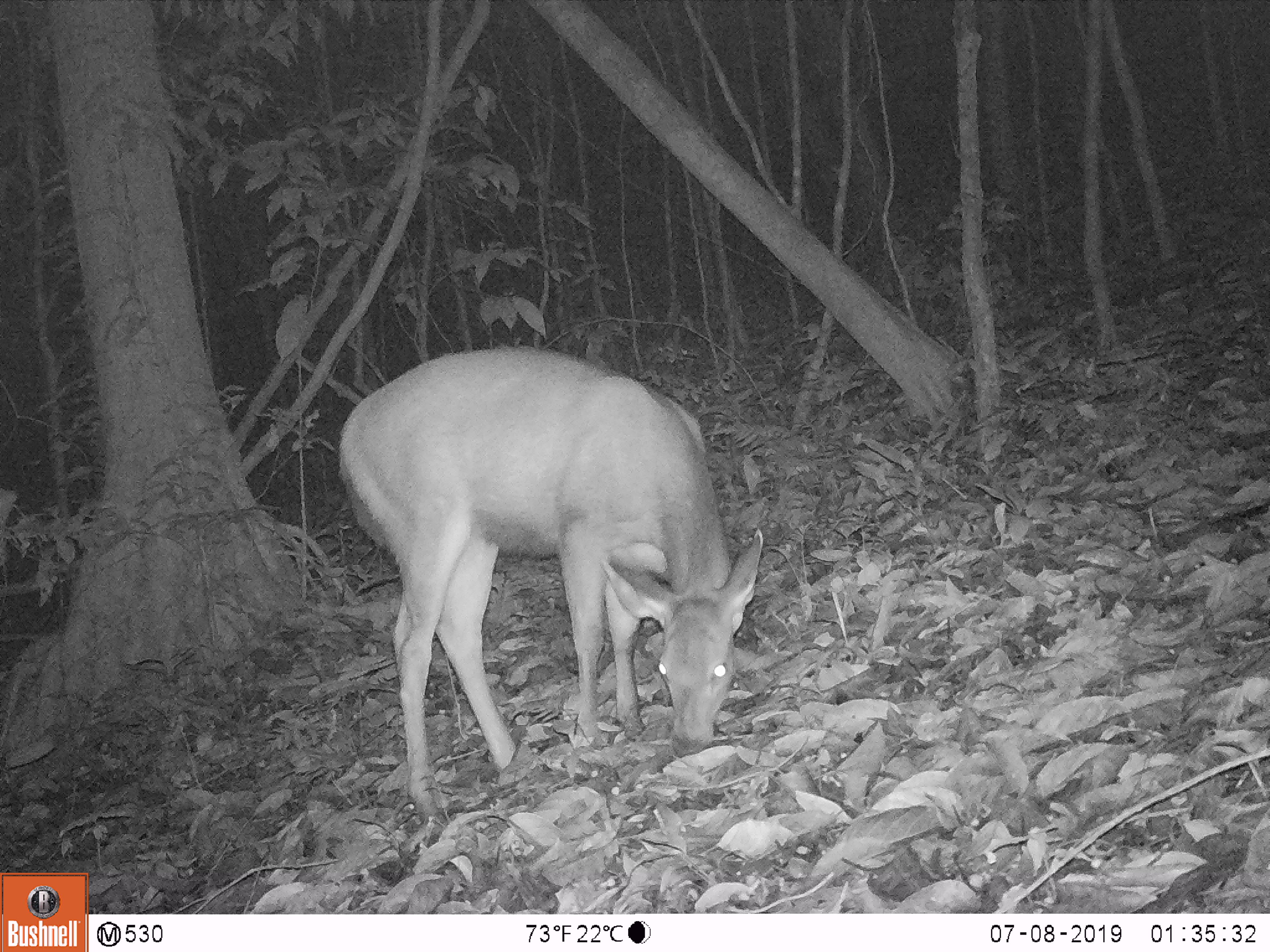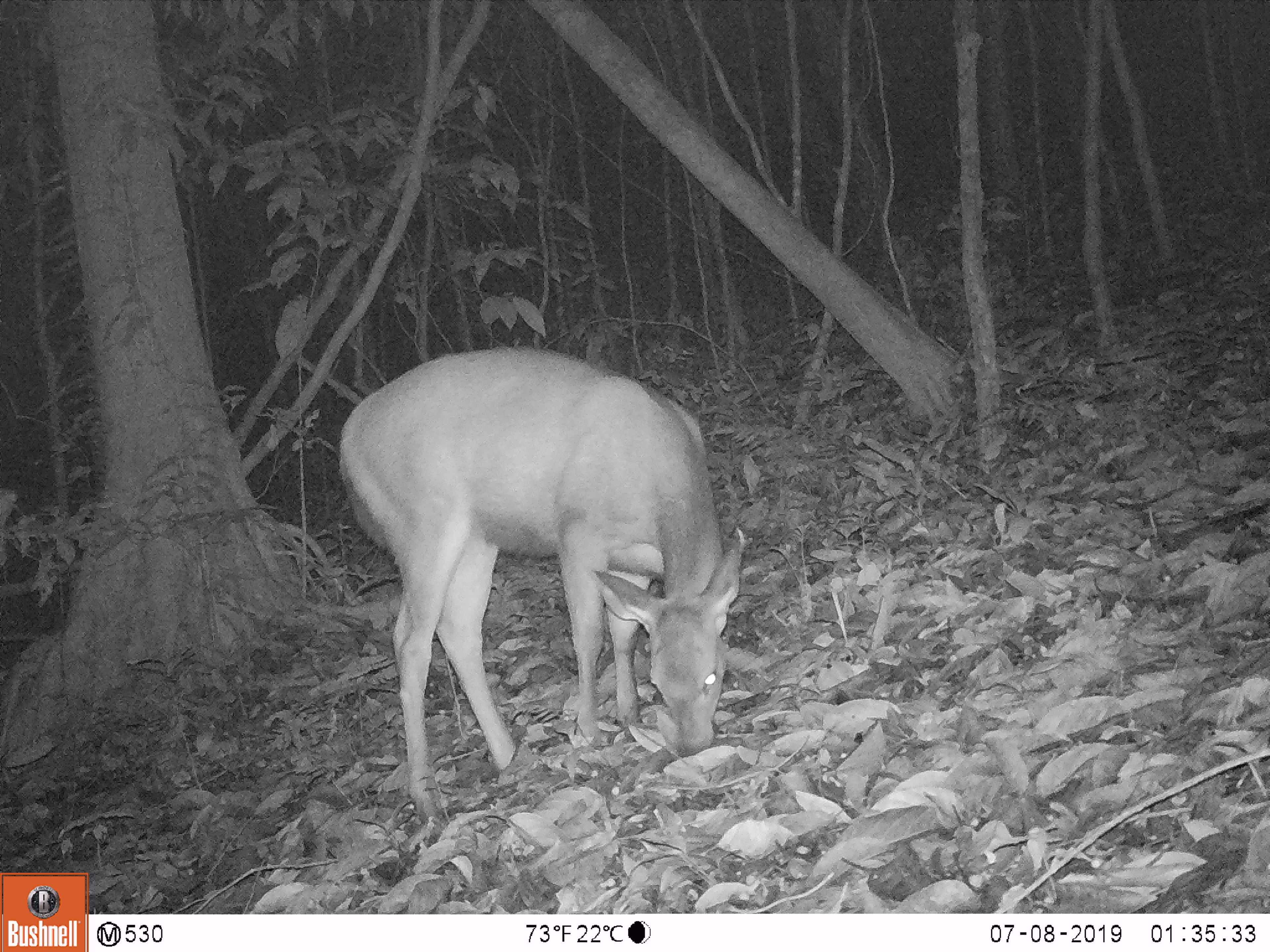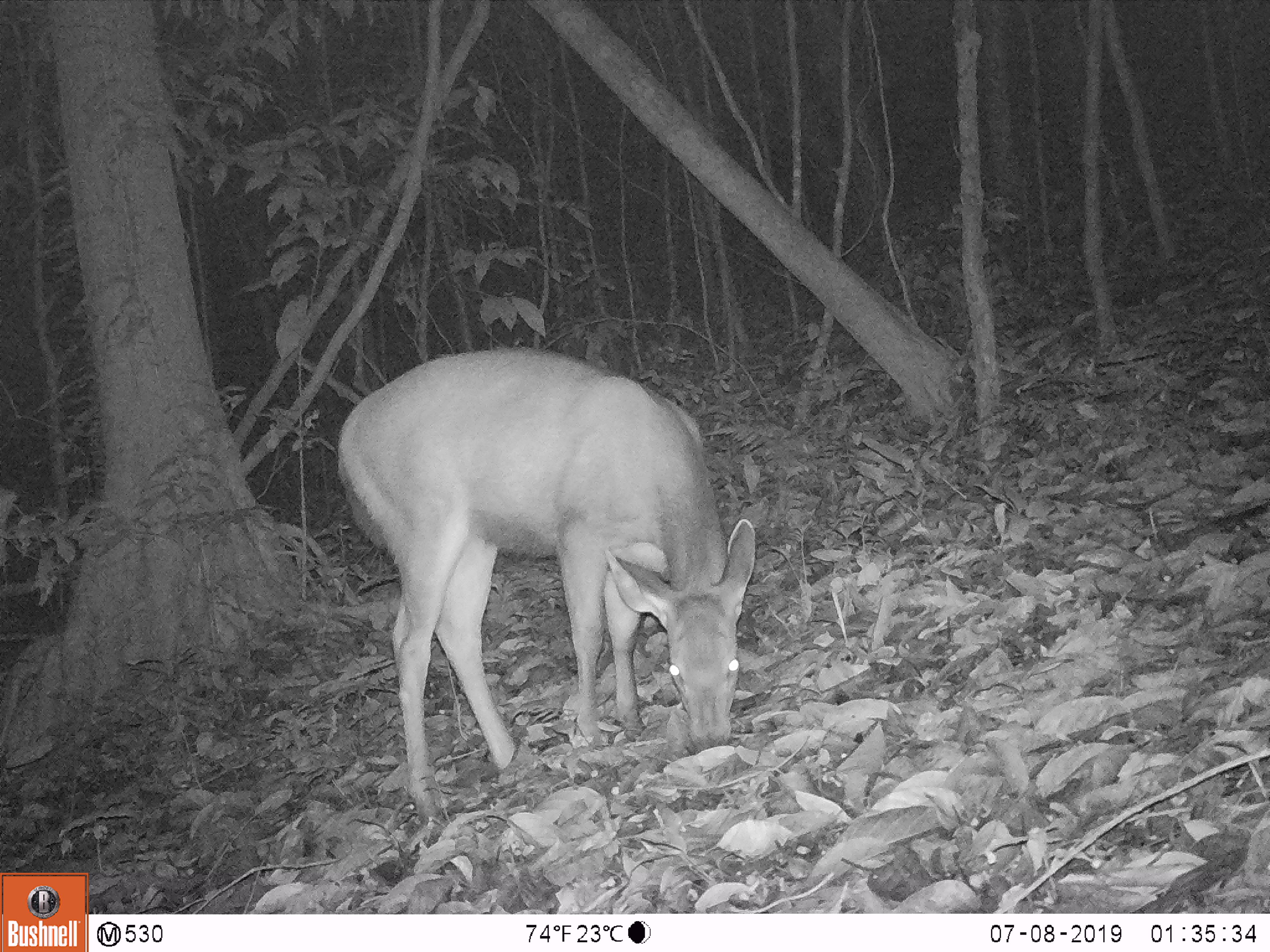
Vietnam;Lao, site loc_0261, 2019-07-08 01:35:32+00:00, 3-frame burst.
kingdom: Animalia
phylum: Chordata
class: Mammalia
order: Artiodactyla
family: Cervidae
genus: Rusa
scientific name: Rusa unicolor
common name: sambar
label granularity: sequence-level